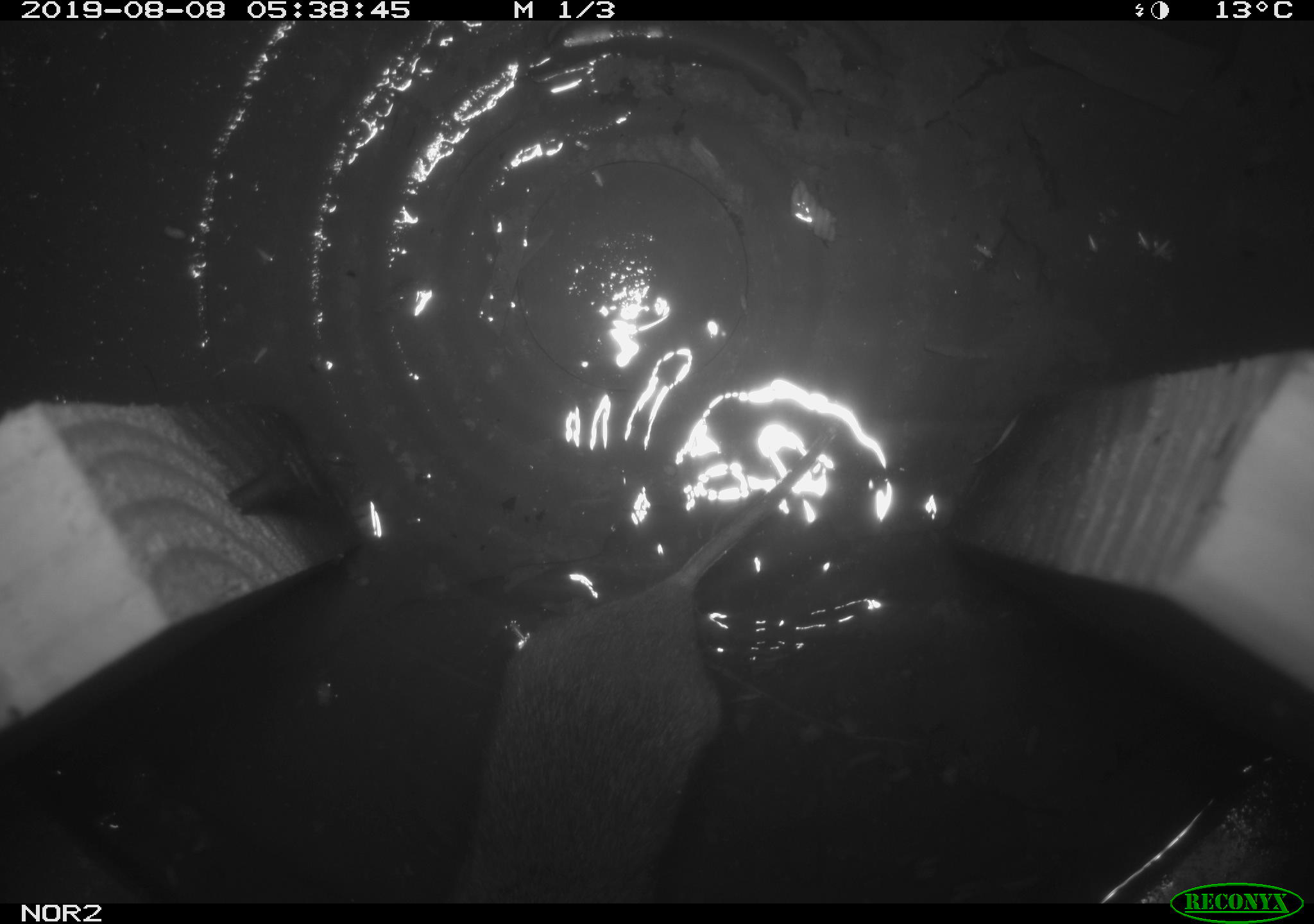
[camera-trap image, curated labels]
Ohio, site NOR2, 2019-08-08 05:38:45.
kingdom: Animalia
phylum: Chordata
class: Mammalia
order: Rodentia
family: Cricetidae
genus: Microtus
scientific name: Microtus pennsylvanicus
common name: meadow vole